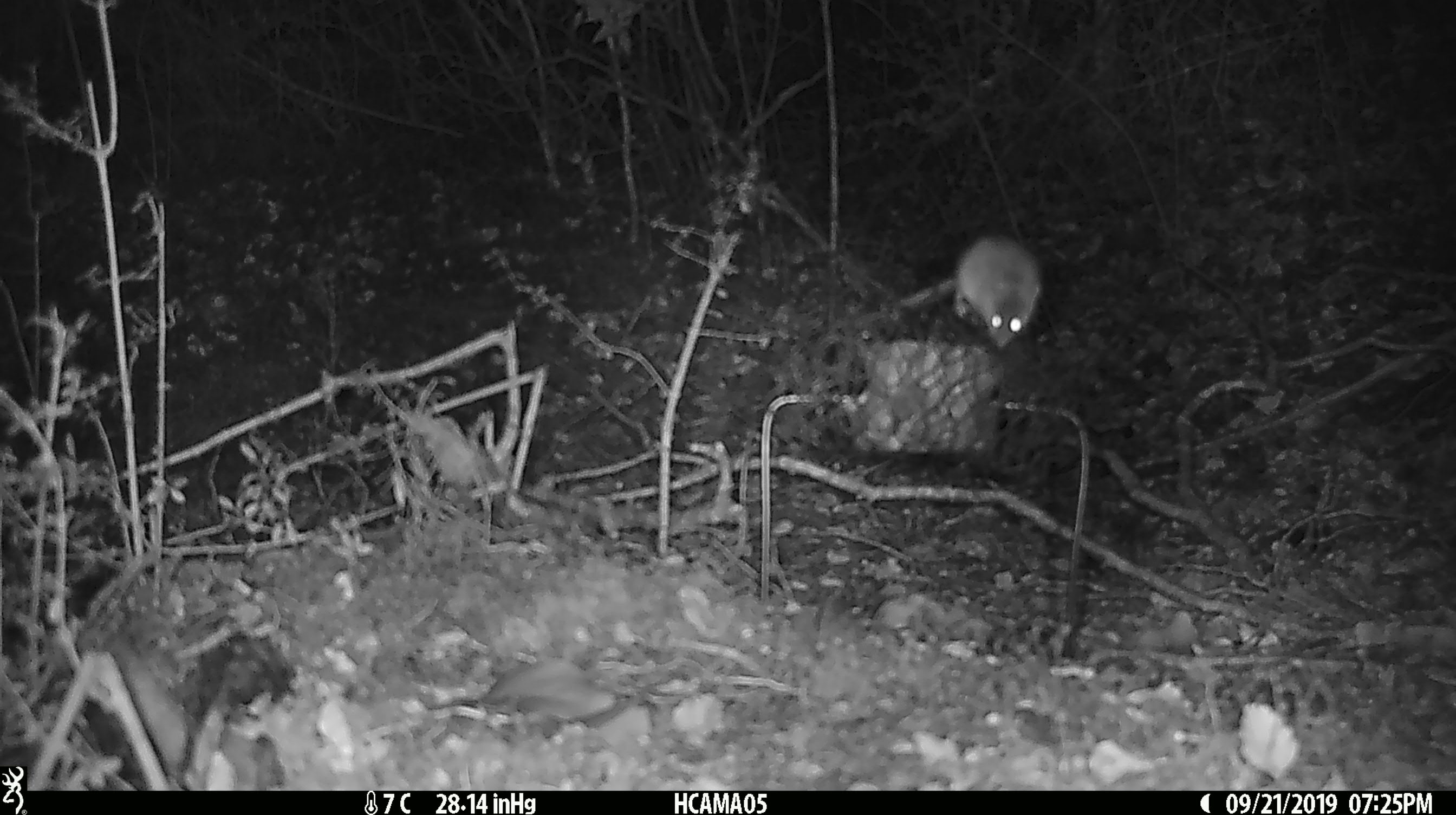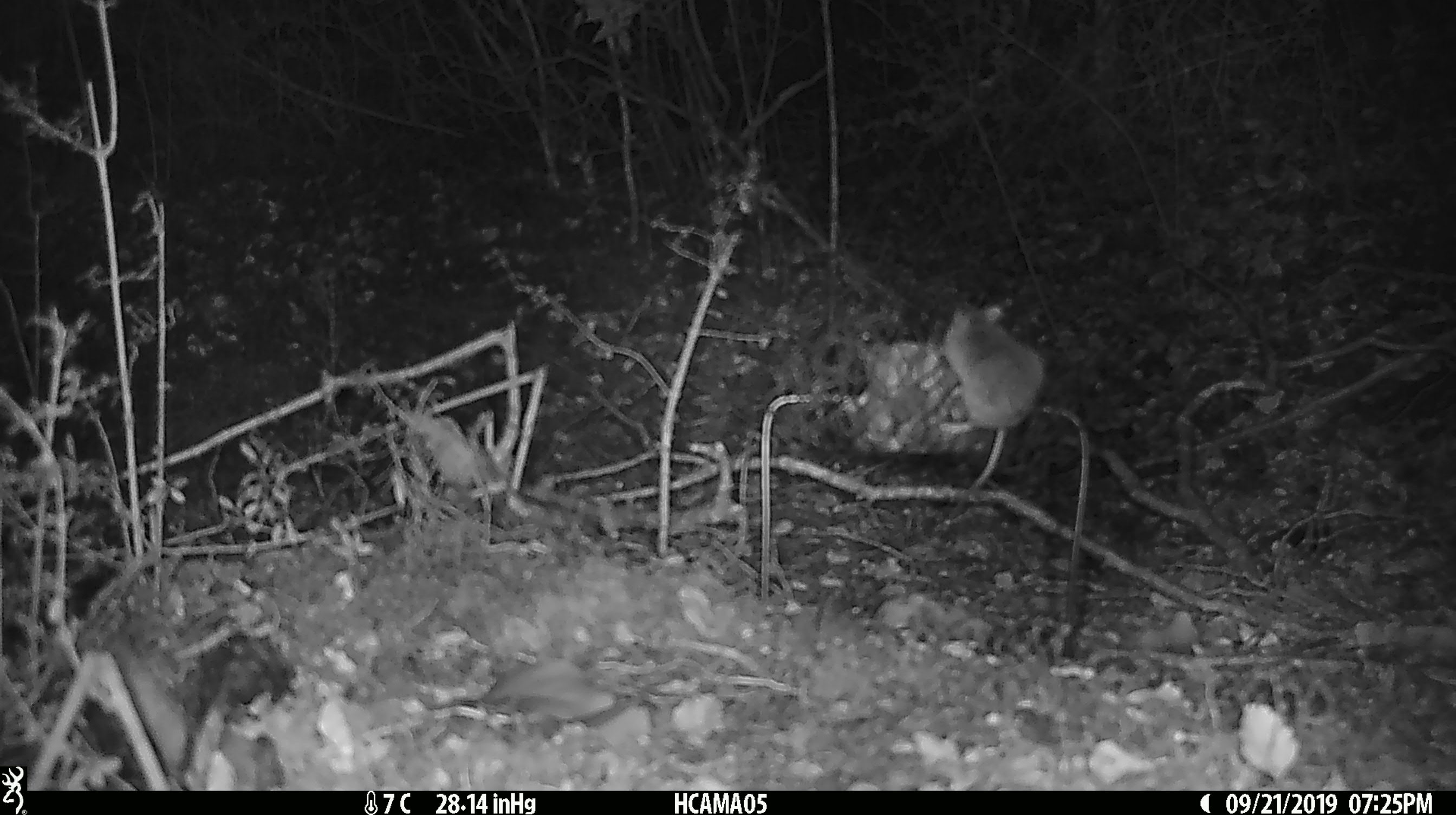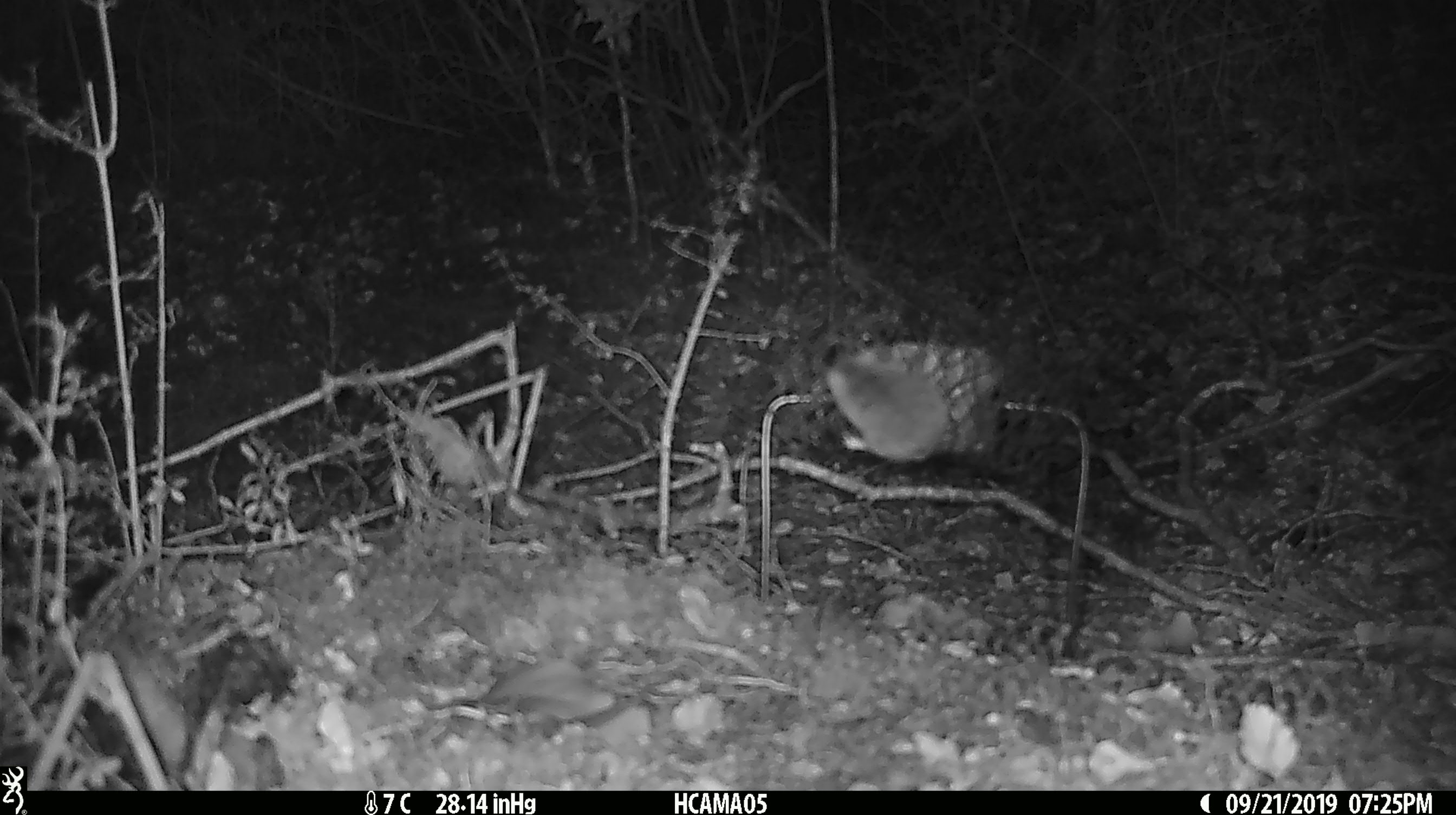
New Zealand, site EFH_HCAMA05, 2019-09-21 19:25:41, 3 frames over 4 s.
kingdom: Animalia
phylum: Chordata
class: Mammalia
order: Rodentia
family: Muridae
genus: Mus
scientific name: Mus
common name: mouse